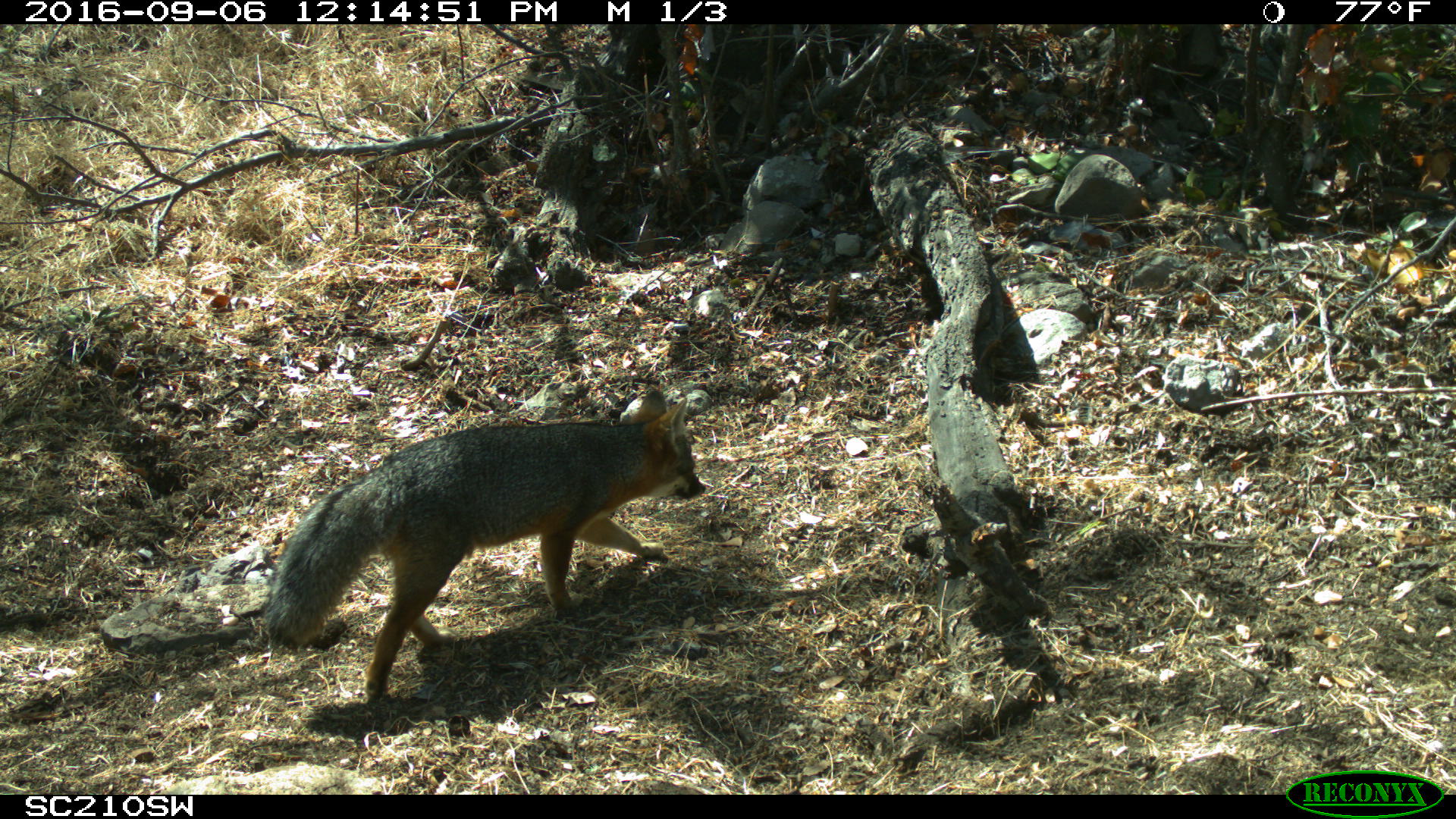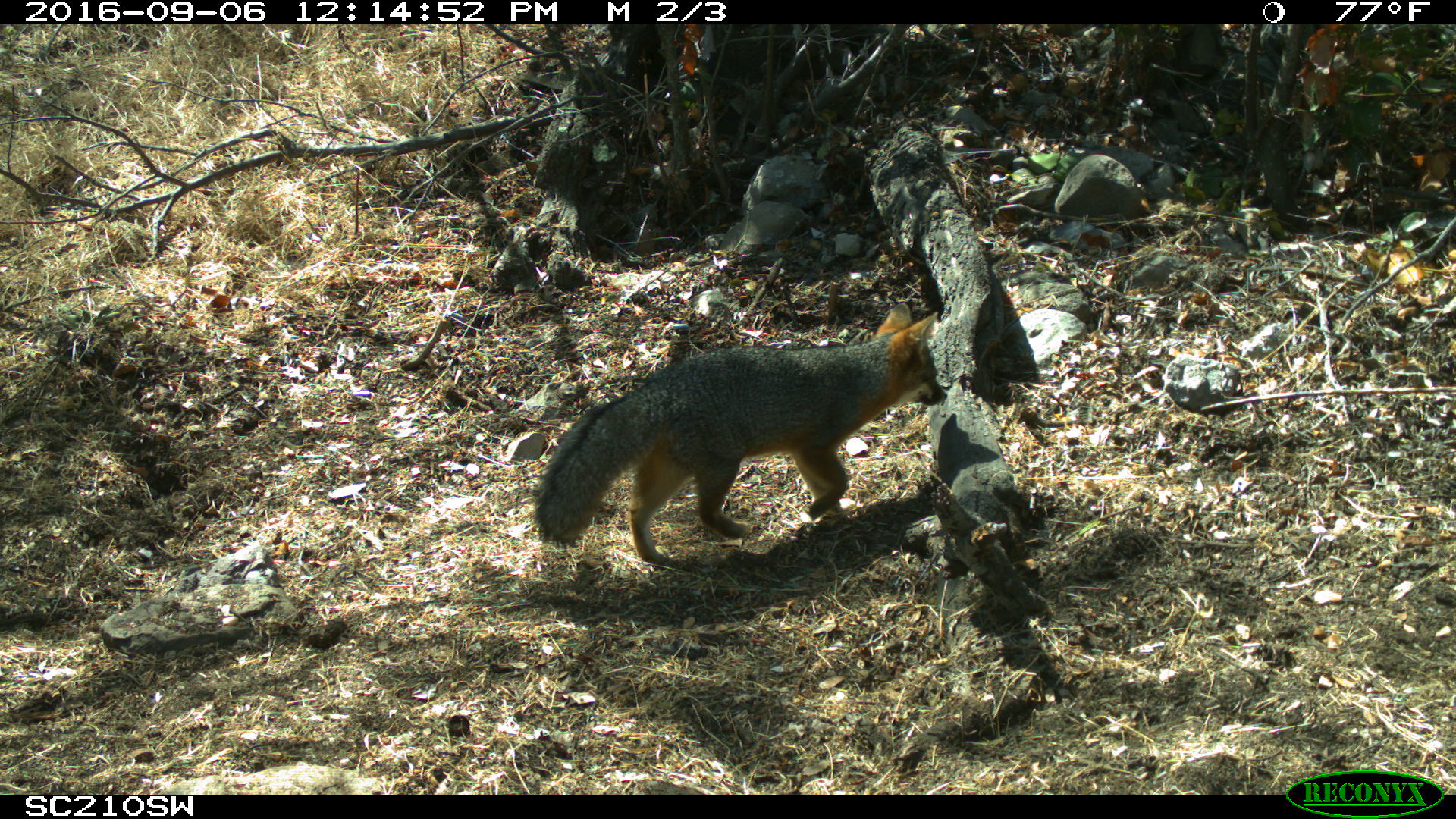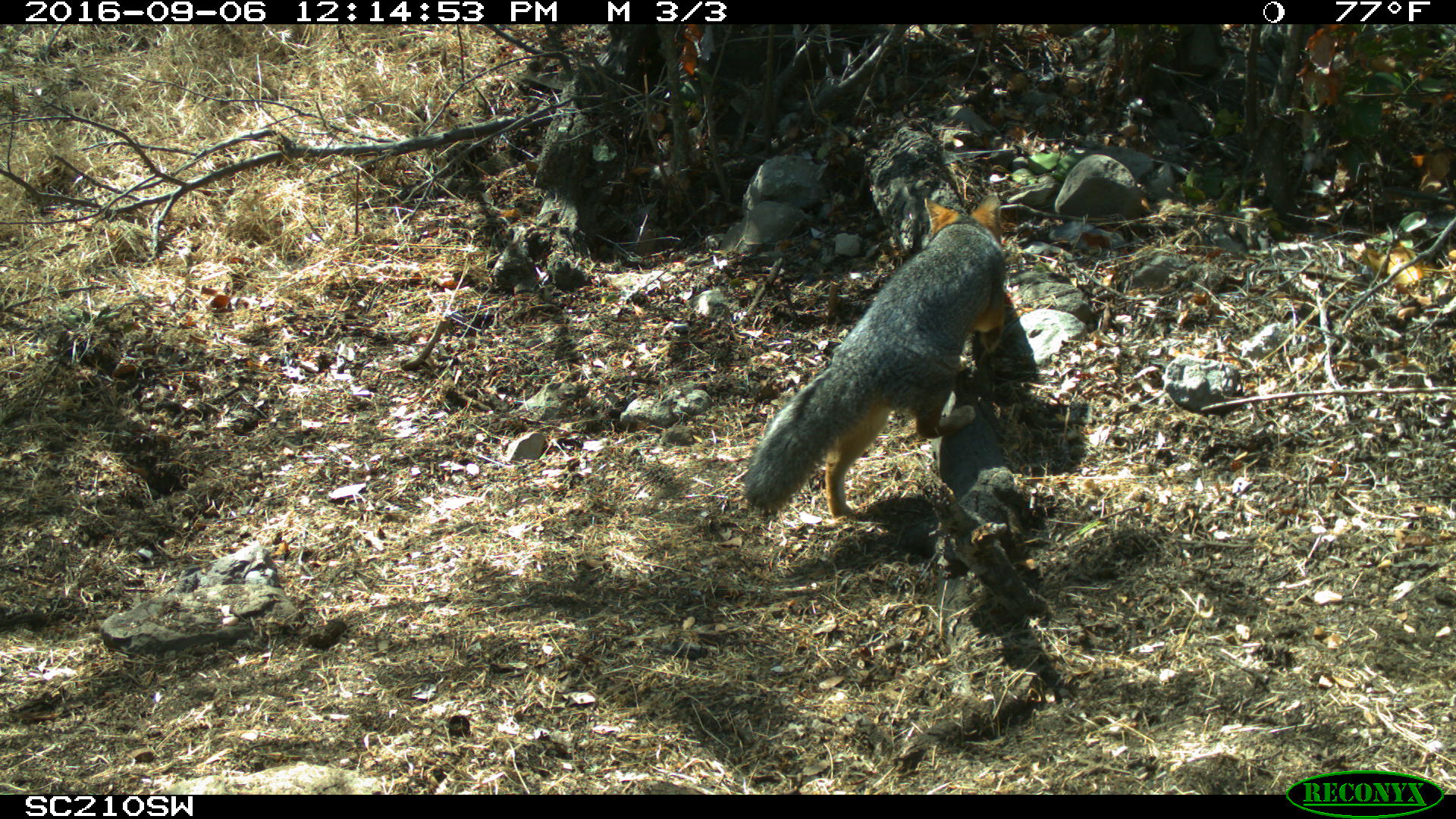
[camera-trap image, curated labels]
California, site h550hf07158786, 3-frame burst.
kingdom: Animalia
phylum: Chordata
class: Mammalia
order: Carnivora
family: Canidae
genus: Urocyon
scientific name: Urocyon littoralis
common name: island fox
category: fox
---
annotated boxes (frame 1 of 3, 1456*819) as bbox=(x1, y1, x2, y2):
fox: bbox=(265, 387, 707, 698)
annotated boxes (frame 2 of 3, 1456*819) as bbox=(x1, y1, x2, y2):
fox: bbox=(532, 303, 946, 565)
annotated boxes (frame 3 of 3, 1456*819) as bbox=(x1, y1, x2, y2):
fox: bbox=(744, 193, 1005, 532)